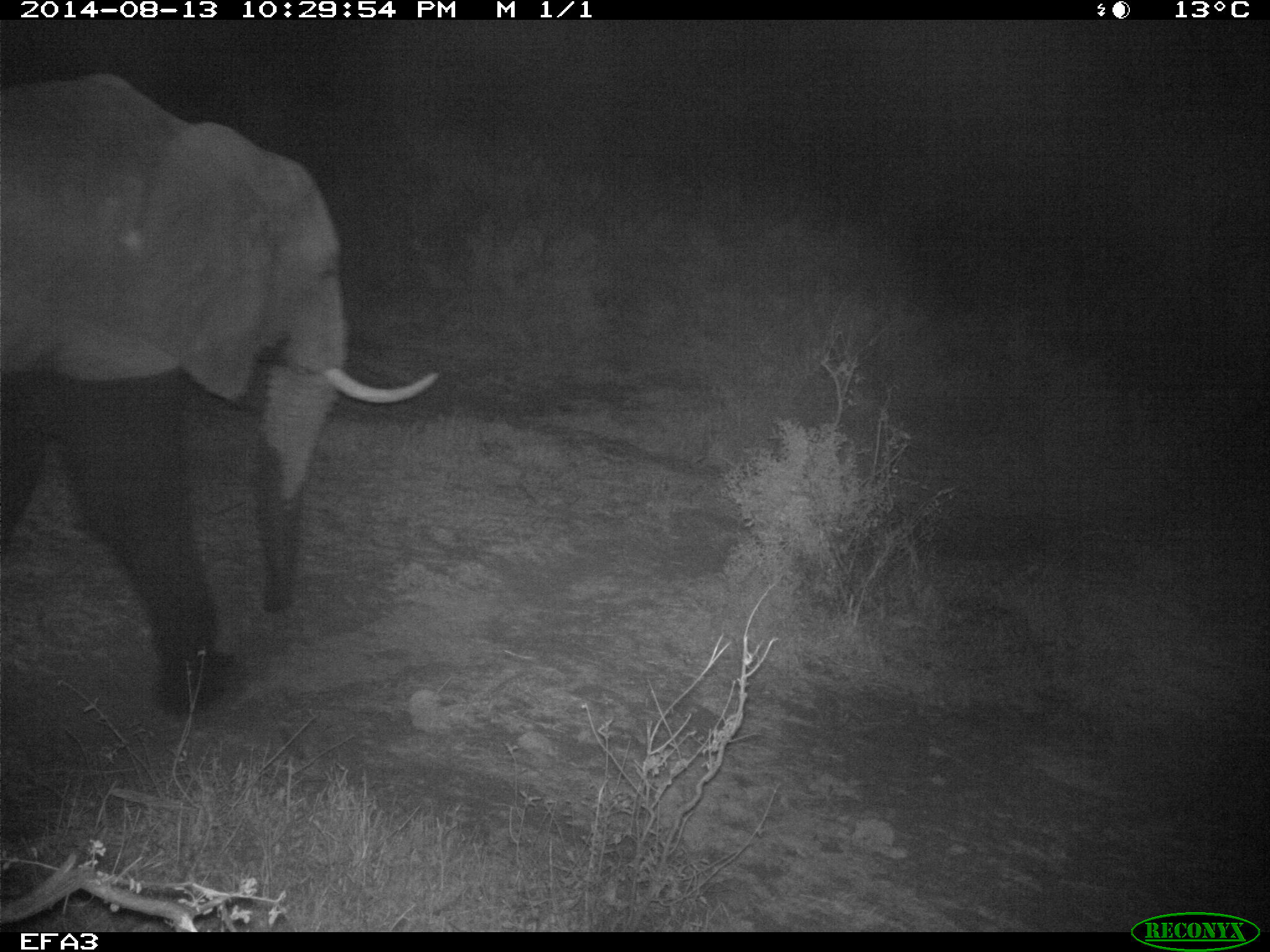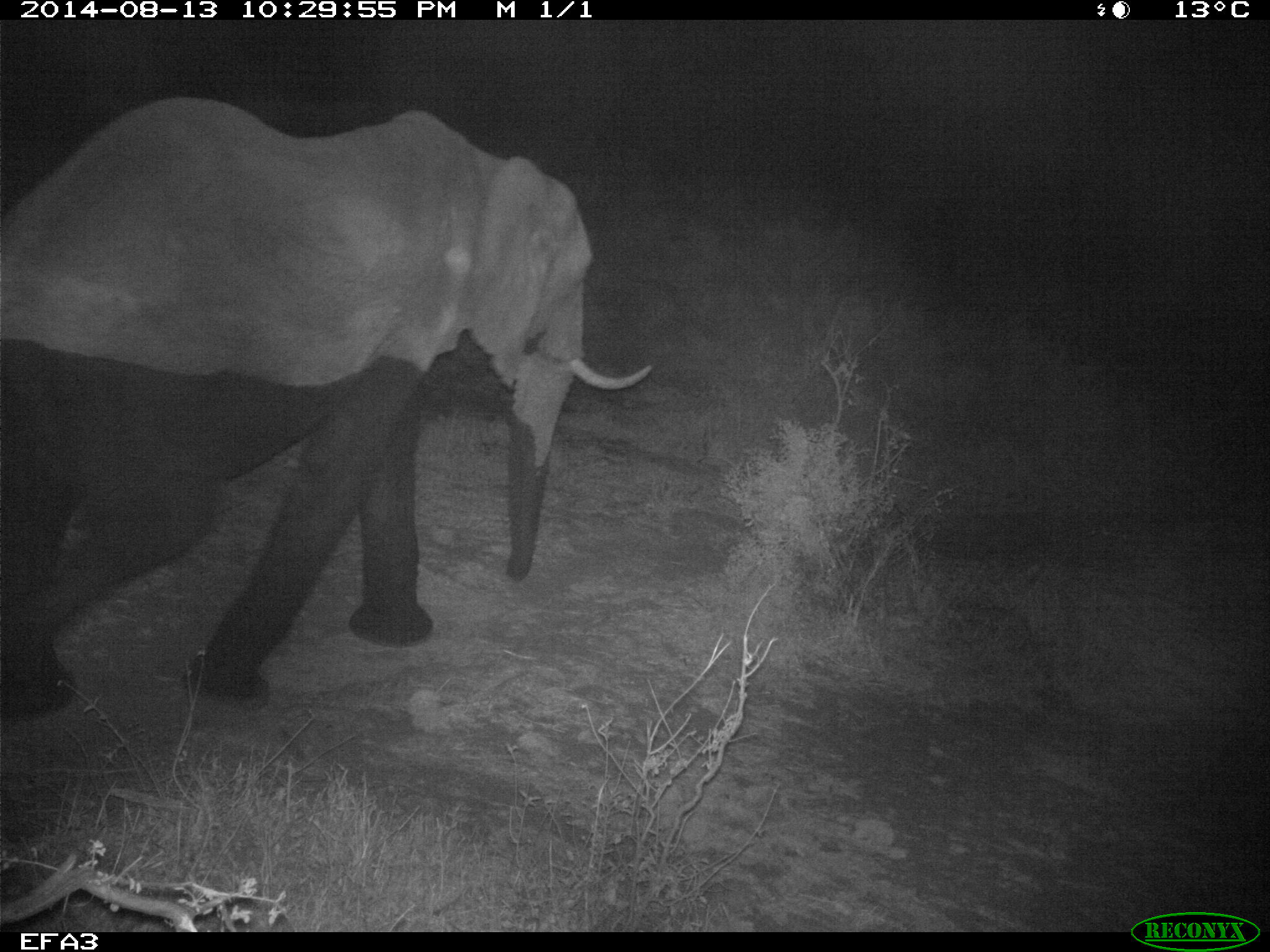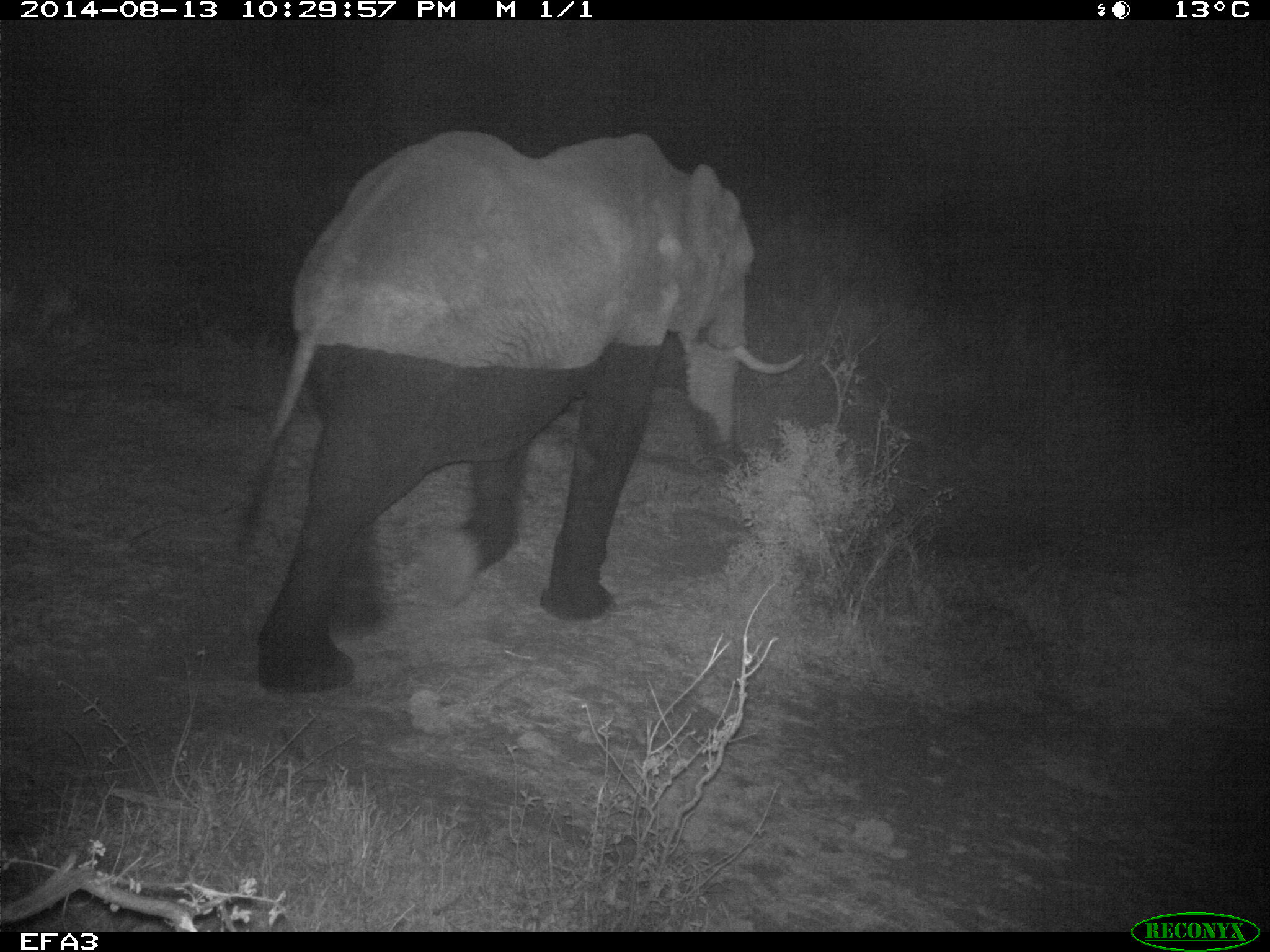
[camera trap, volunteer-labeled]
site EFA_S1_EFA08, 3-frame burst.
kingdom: Animalia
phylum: Chordata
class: Mammalia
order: Proboscidea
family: Elephantidae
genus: Loxodonta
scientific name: Loxodonta africana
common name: african bush elephant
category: elephant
Elephant (african bush elephant) (Loxodonta africana), count 1. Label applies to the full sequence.